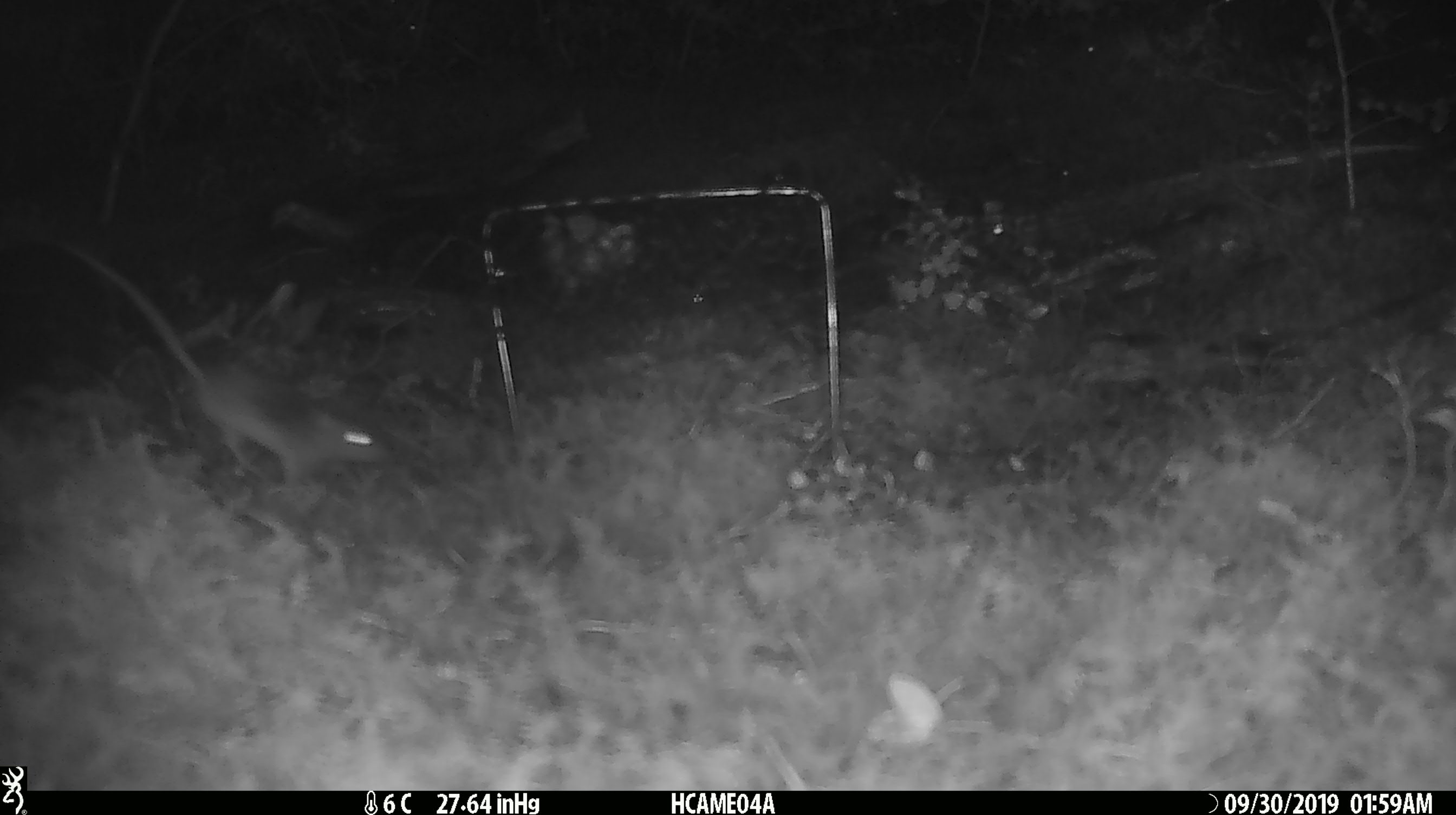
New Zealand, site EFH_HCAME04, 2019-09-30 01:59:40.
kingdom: Animalia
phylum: Chordata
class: Mammalia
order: Rodentia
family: Muridae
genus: Mus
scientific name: Mus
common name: mouse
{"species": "mouse (Mus)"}